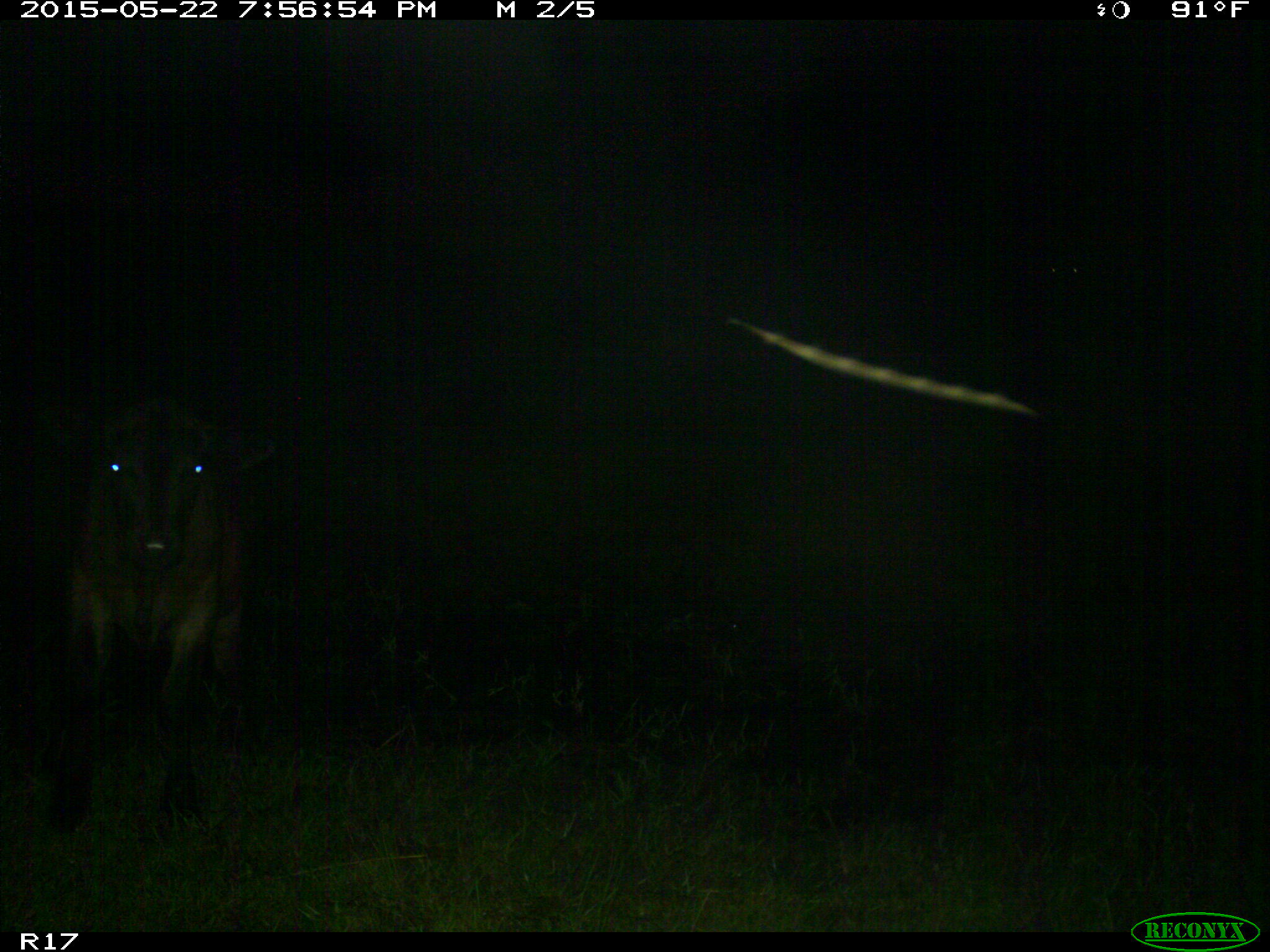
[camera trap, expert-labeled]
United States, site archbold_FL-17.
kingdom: Animalia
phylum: Chordata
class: Mammalia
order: Artiodactyla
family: Bovidae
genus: Bos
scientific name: Bos taurus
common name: domestic cow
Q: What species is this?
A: Bos taurus (domestic cow).